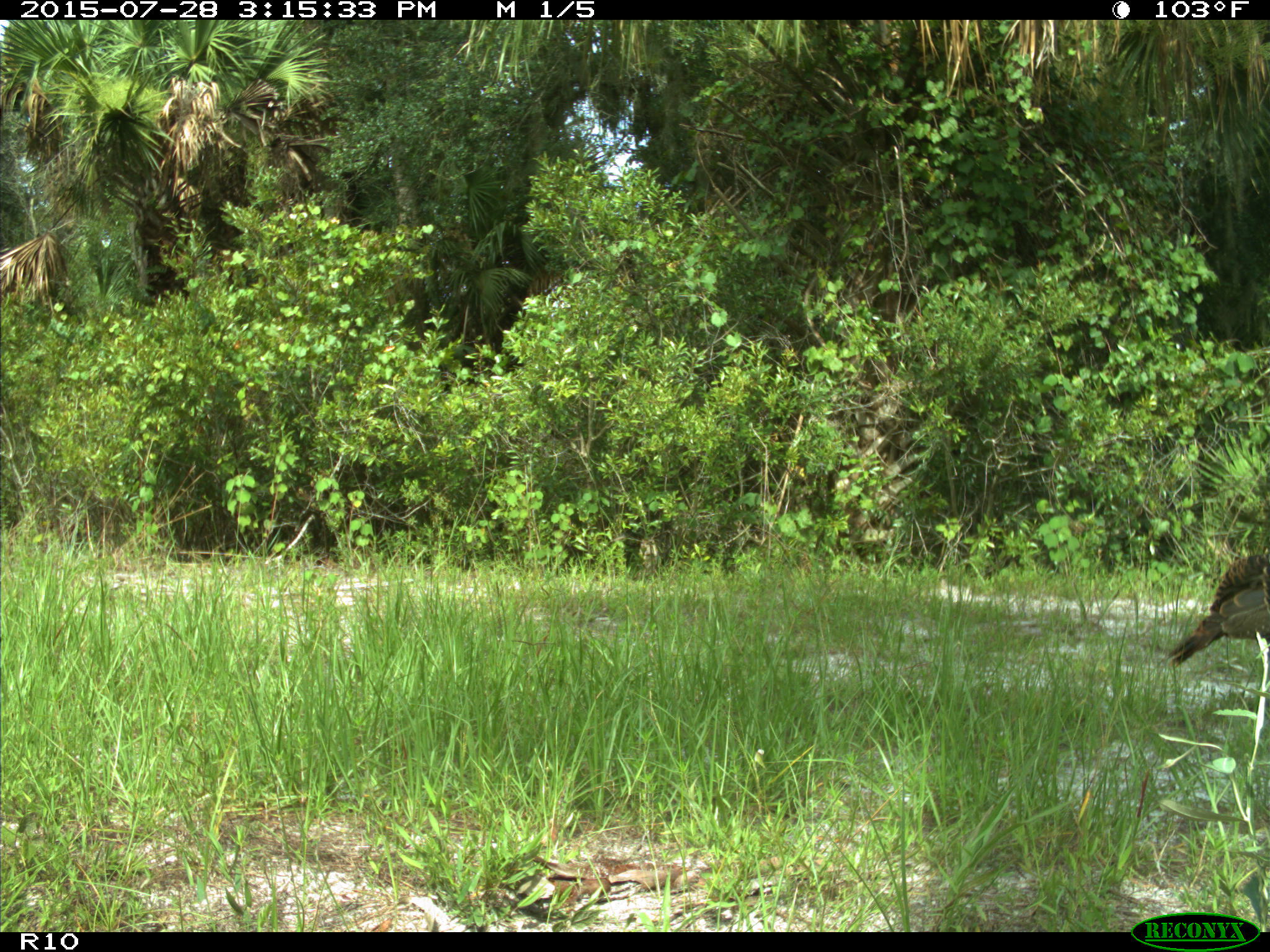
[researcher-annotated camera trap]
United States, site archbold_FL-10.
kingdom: Animalia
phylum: Chordata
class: Aves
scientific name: Aves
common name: birds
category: unidentified bird